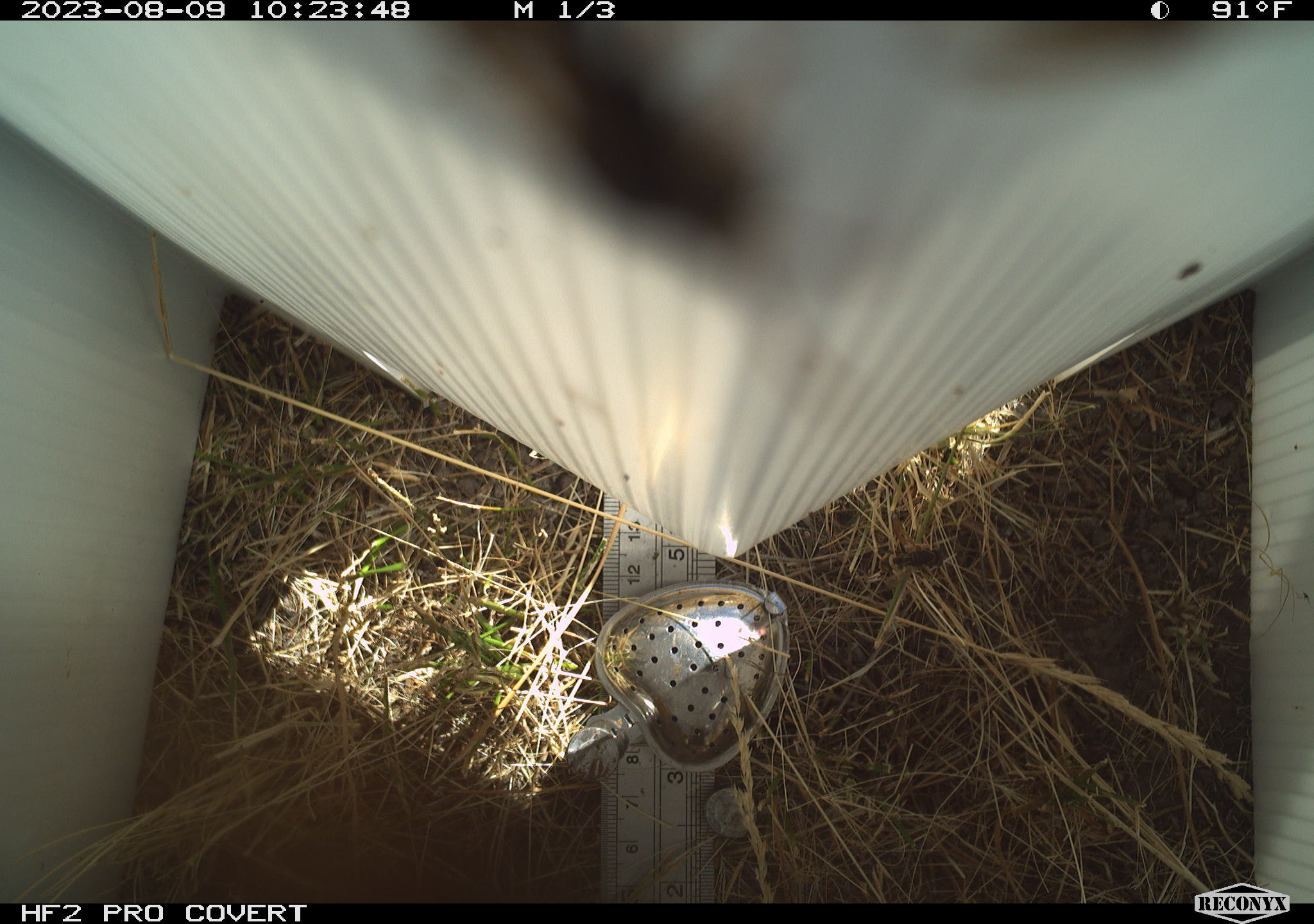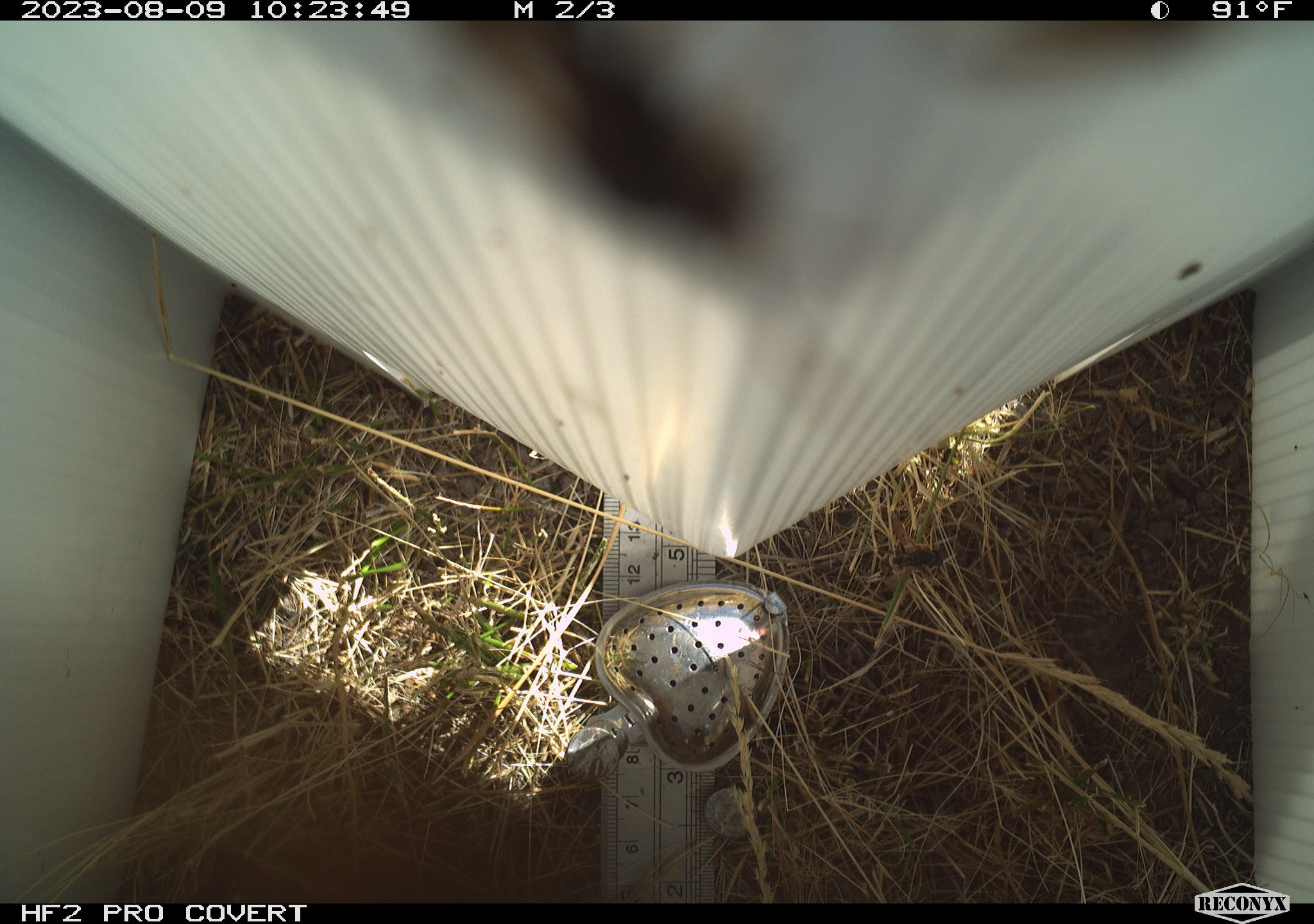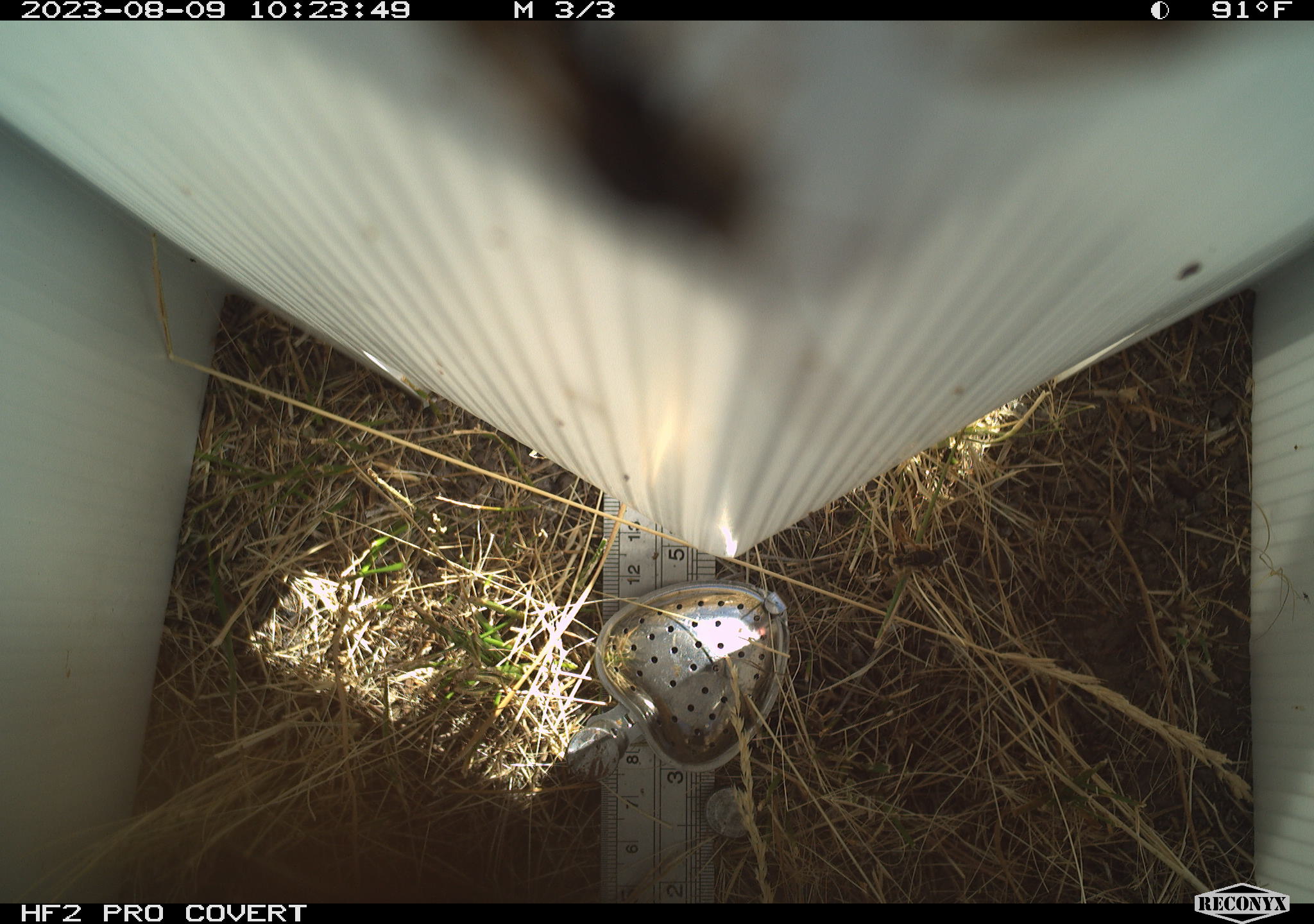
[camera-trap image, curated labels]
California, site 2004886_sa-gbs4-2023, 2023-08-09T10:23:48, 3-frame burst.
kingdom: Animalia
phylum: Arthropoda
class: Insecta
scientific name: Insecta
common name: insect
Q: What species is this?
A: Insect (Insecta).